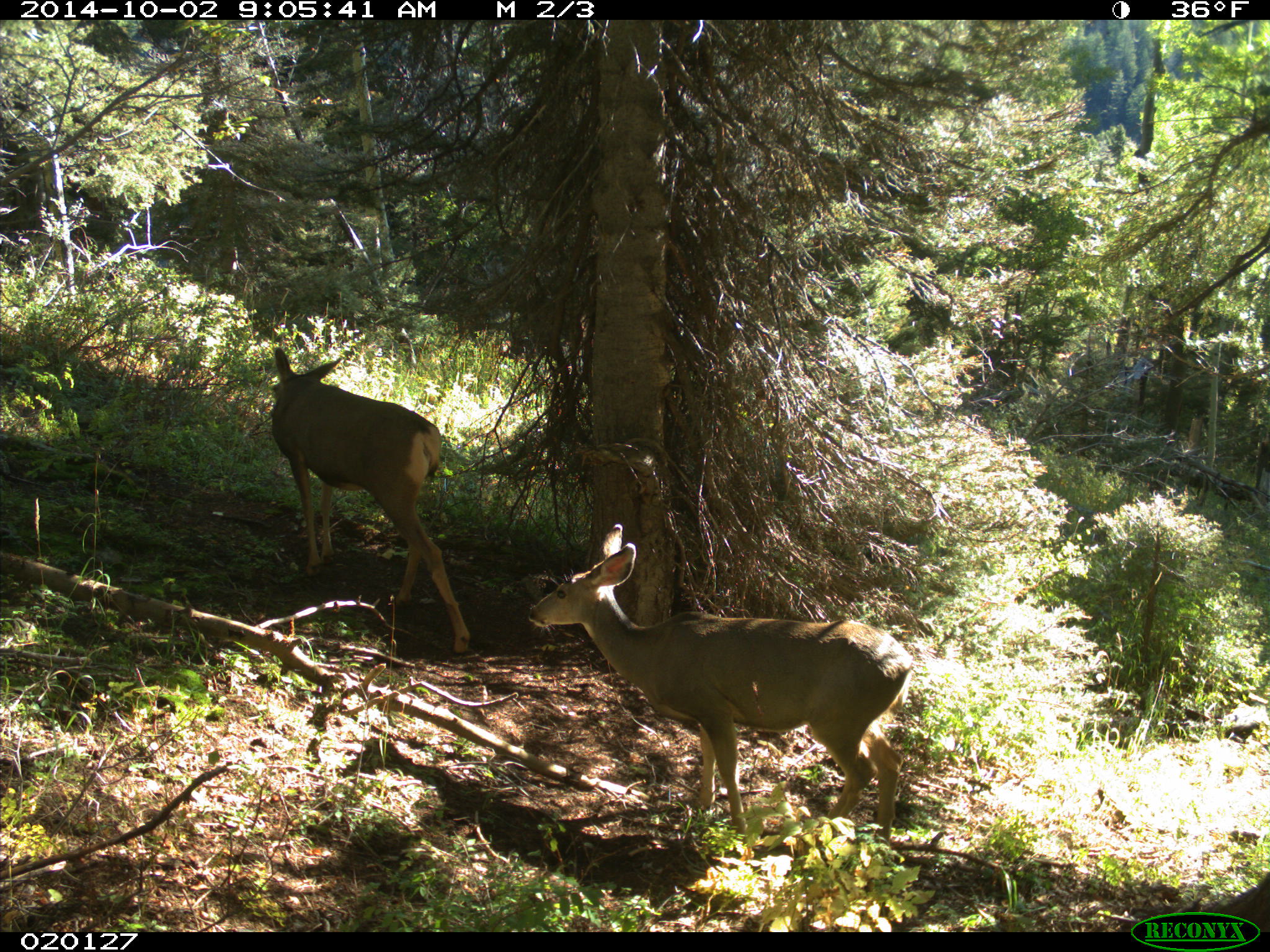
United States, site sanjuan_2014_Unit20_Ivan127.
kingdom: Animalia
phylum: Chordata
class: Mammalia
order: Artiodactyla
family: Cervidae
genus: Odocoileus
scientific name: Odocoileus hemionus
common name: mule deer